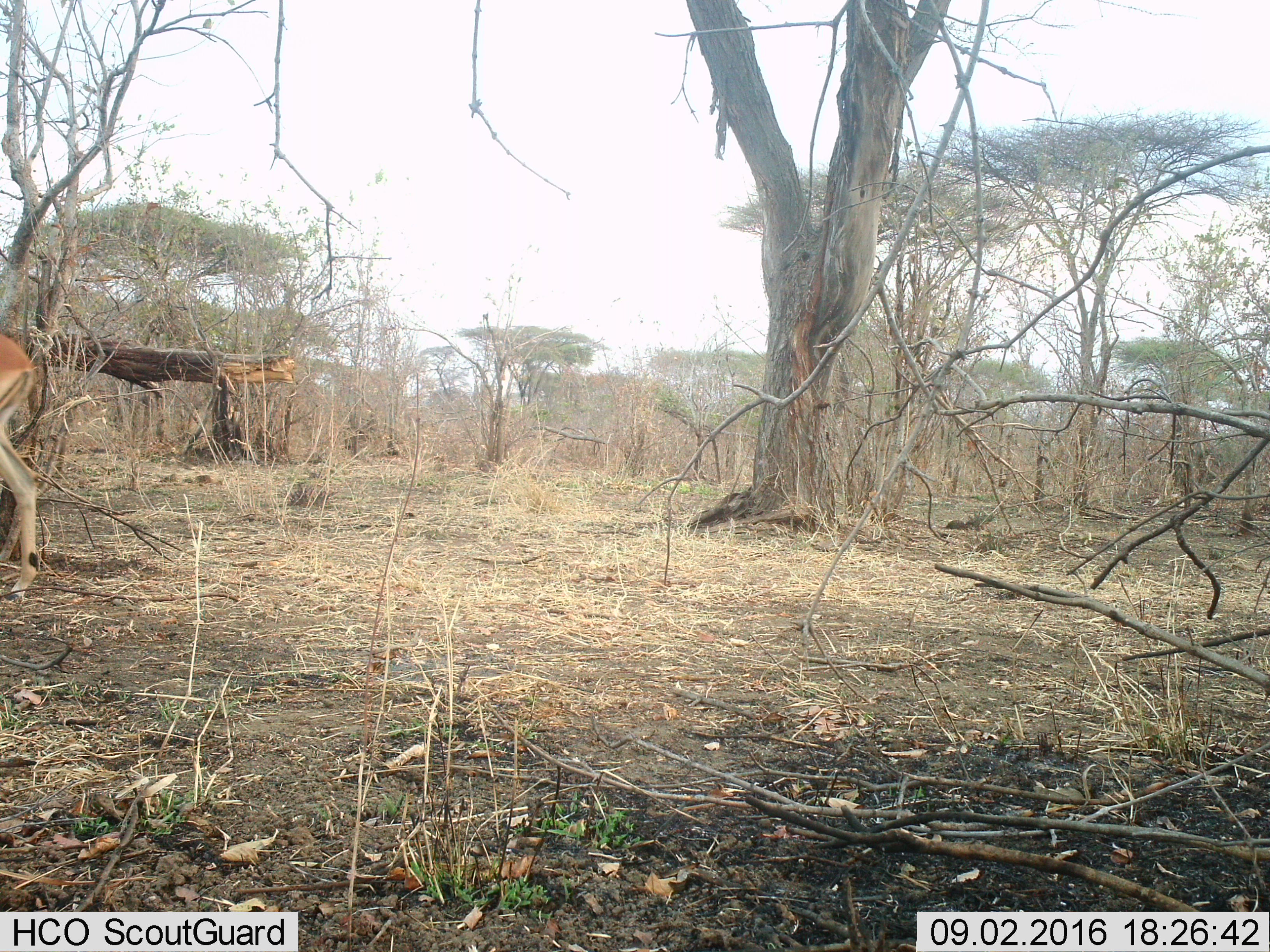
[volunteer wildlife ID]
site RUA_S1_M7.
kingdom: Animalia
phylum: Chordata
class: Mammalia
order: Artiodactyla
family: Bovidae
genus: Aepyceros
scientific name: Aepyceros melampus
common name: impala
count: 1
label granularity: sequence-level